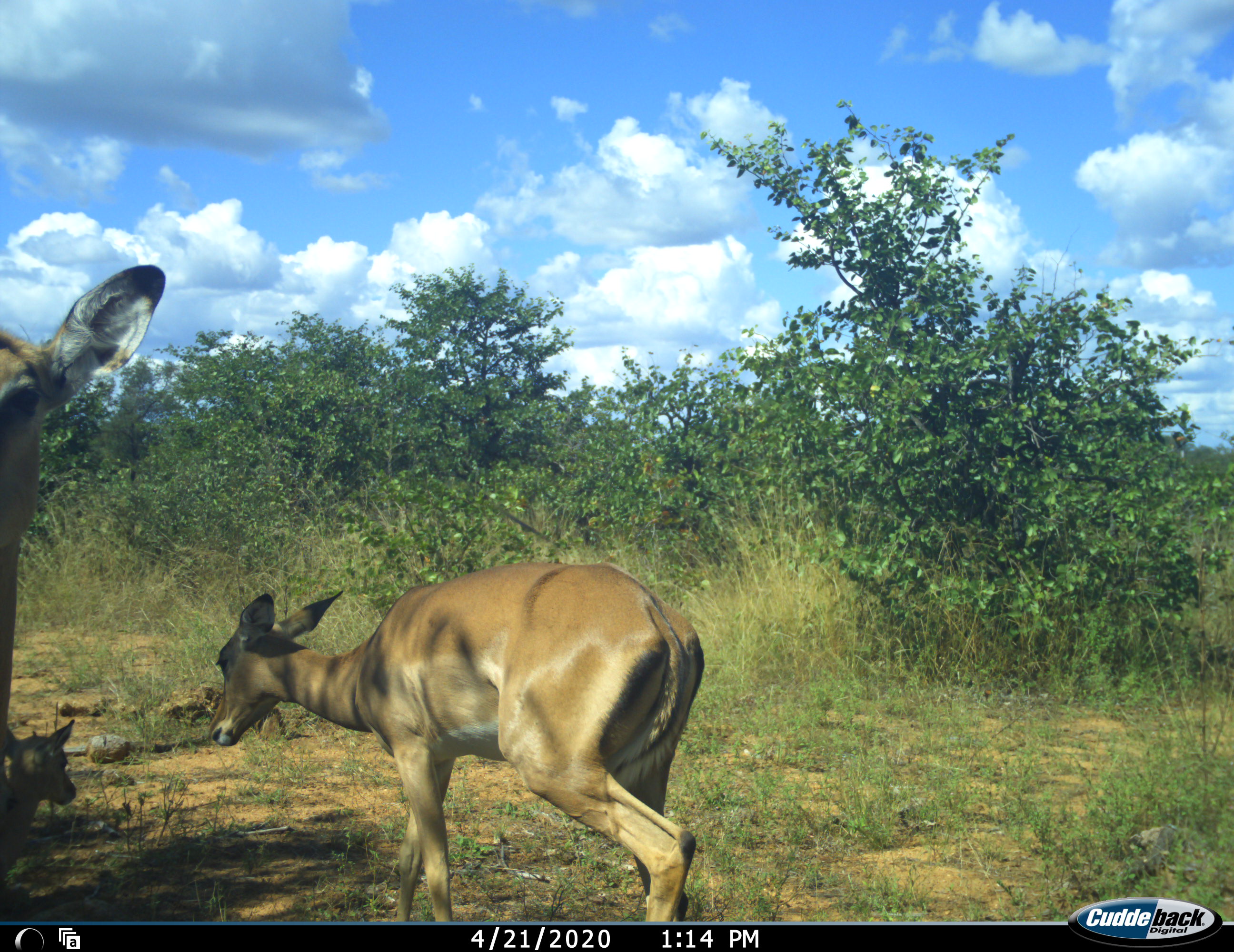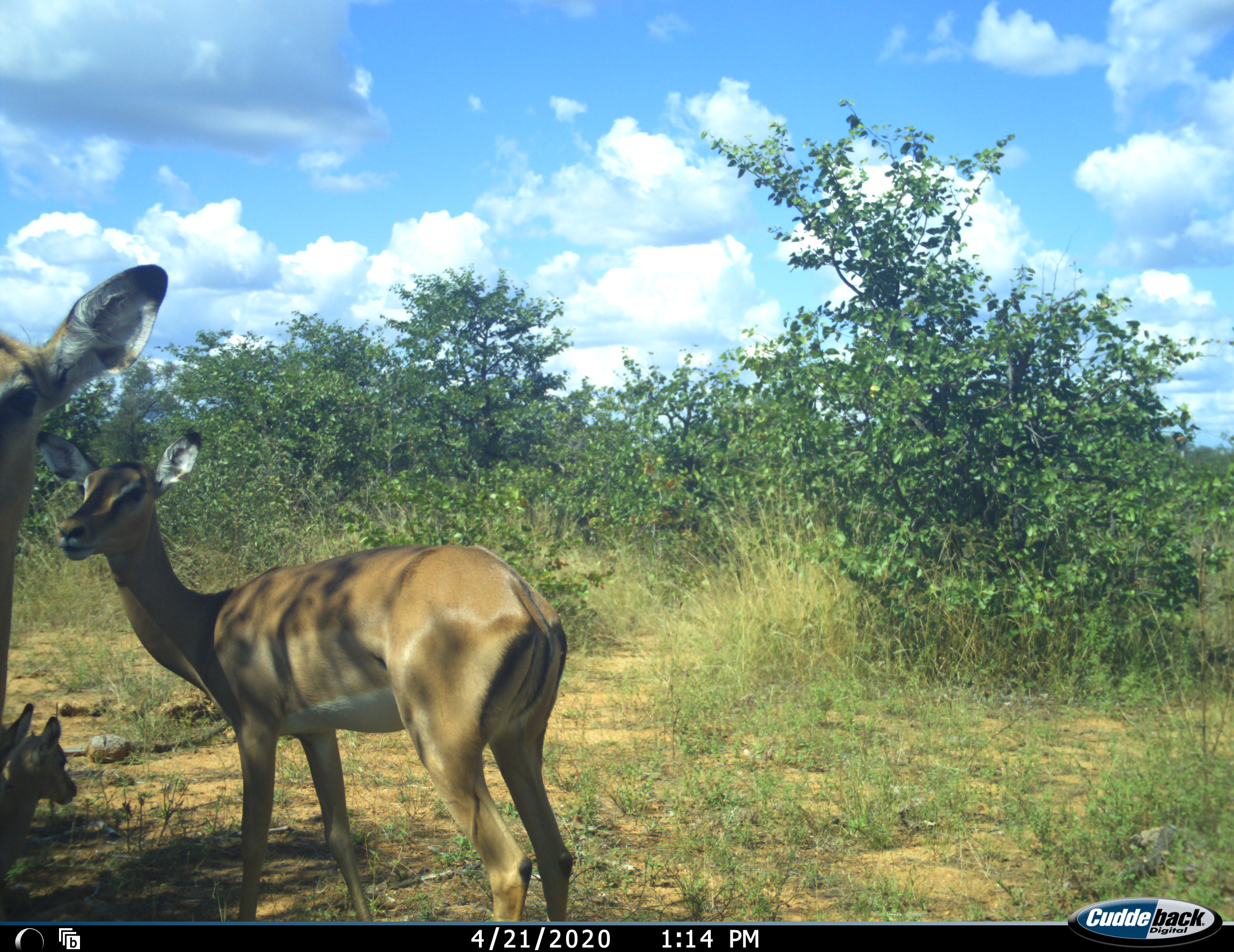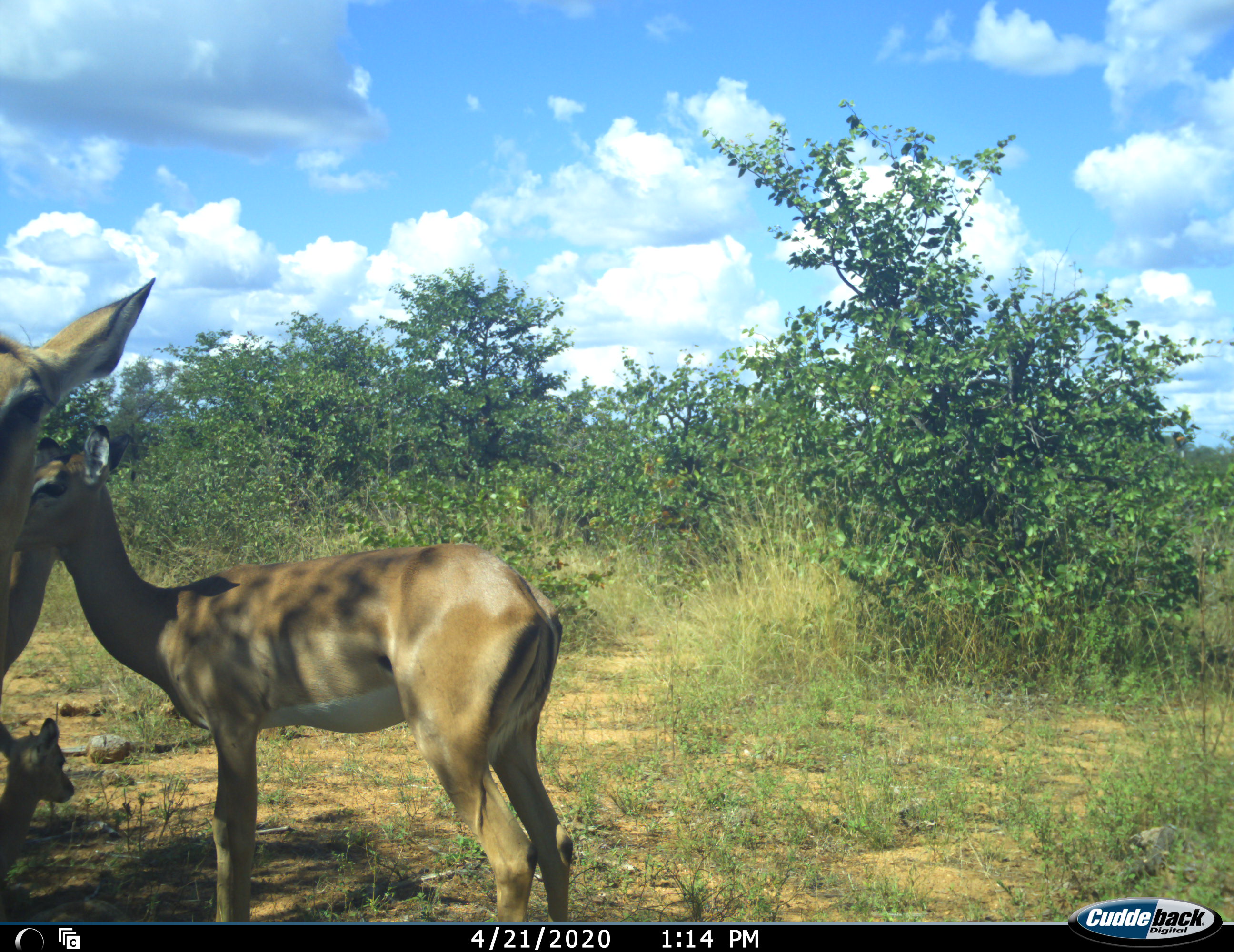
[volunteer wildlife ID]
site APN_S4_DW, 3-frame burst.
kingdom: Animalia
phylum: Chordata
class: Mammalia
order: Artiodactyla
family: Bovidae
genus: Aepyceros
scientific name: Aepyceros melampus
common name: impala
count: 4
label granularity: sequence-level